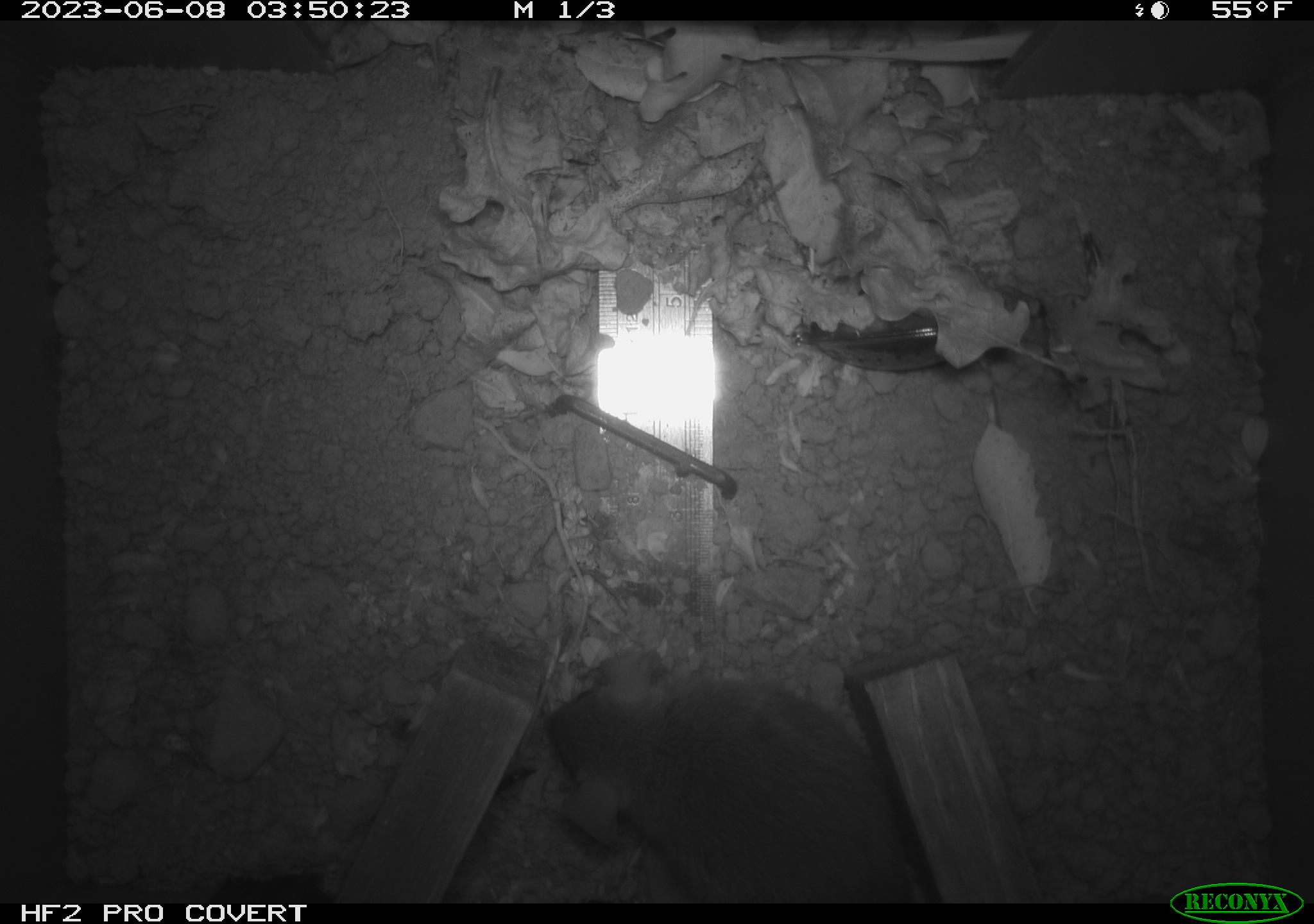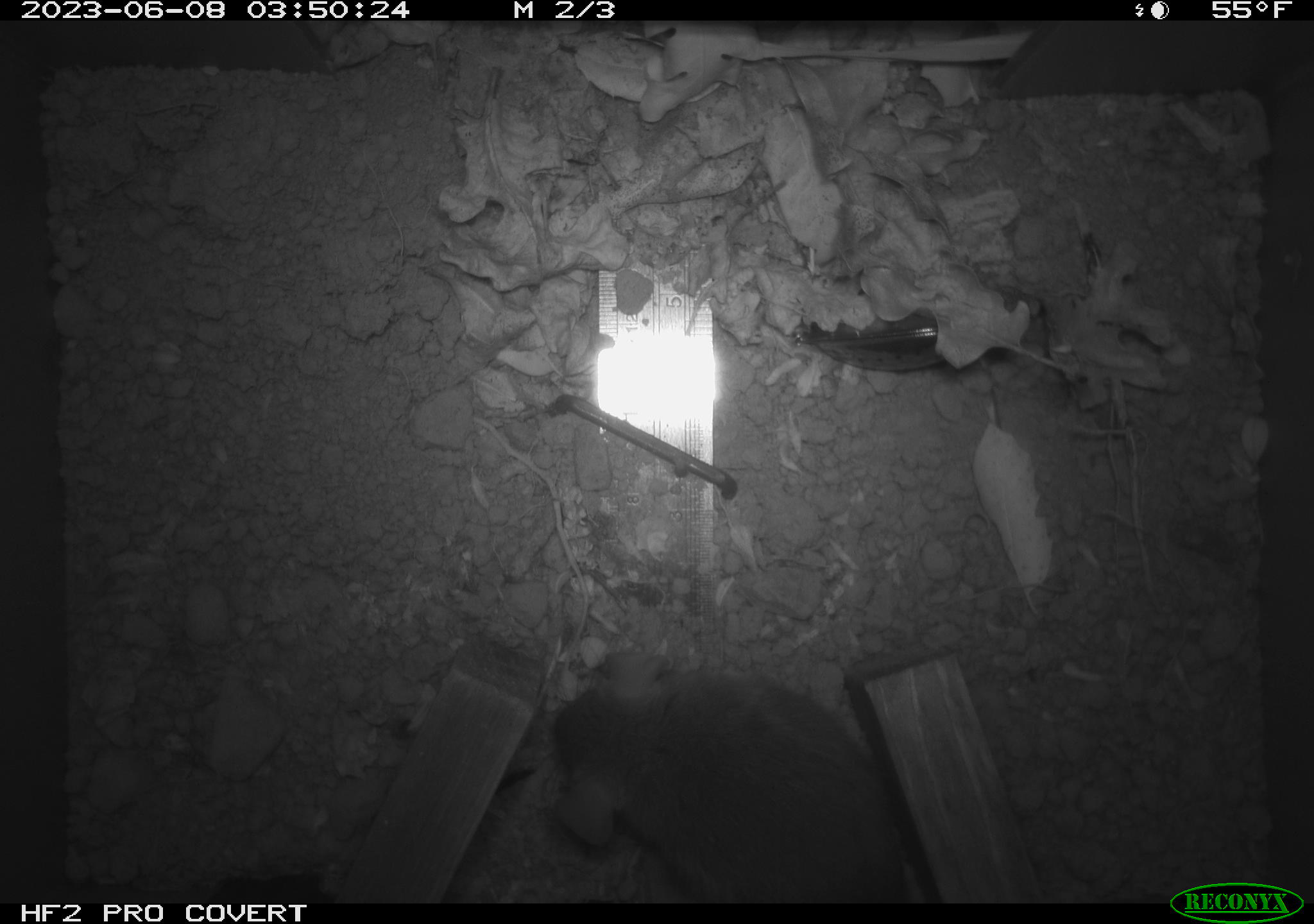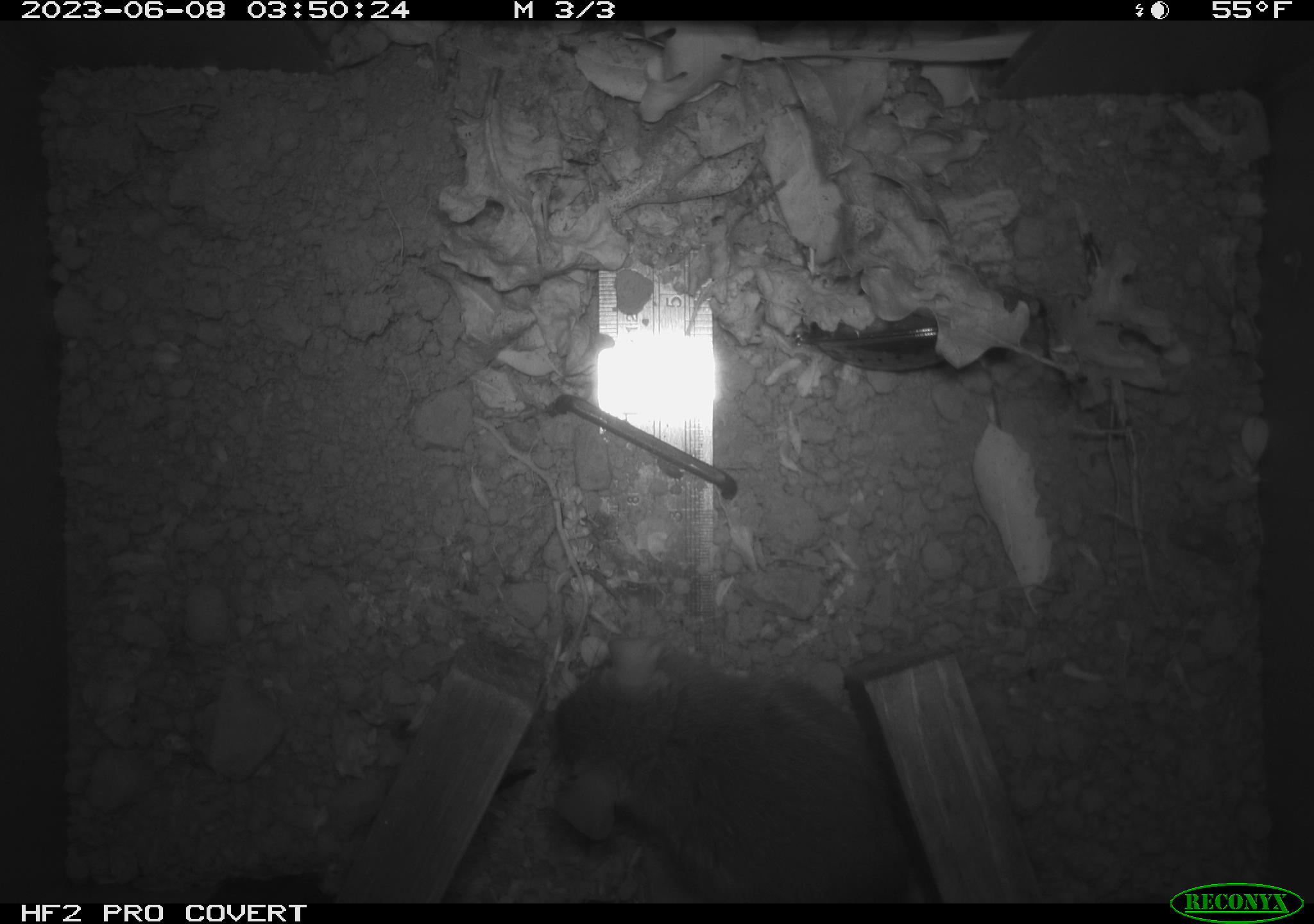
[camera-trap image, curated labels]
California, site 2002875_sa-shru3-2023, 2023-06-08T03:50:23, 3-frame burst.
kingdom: Animalia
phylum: Chordata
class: Mammalia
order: Rodentia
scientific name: Rodentia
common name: mouse species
Mouse species (Rodentia).